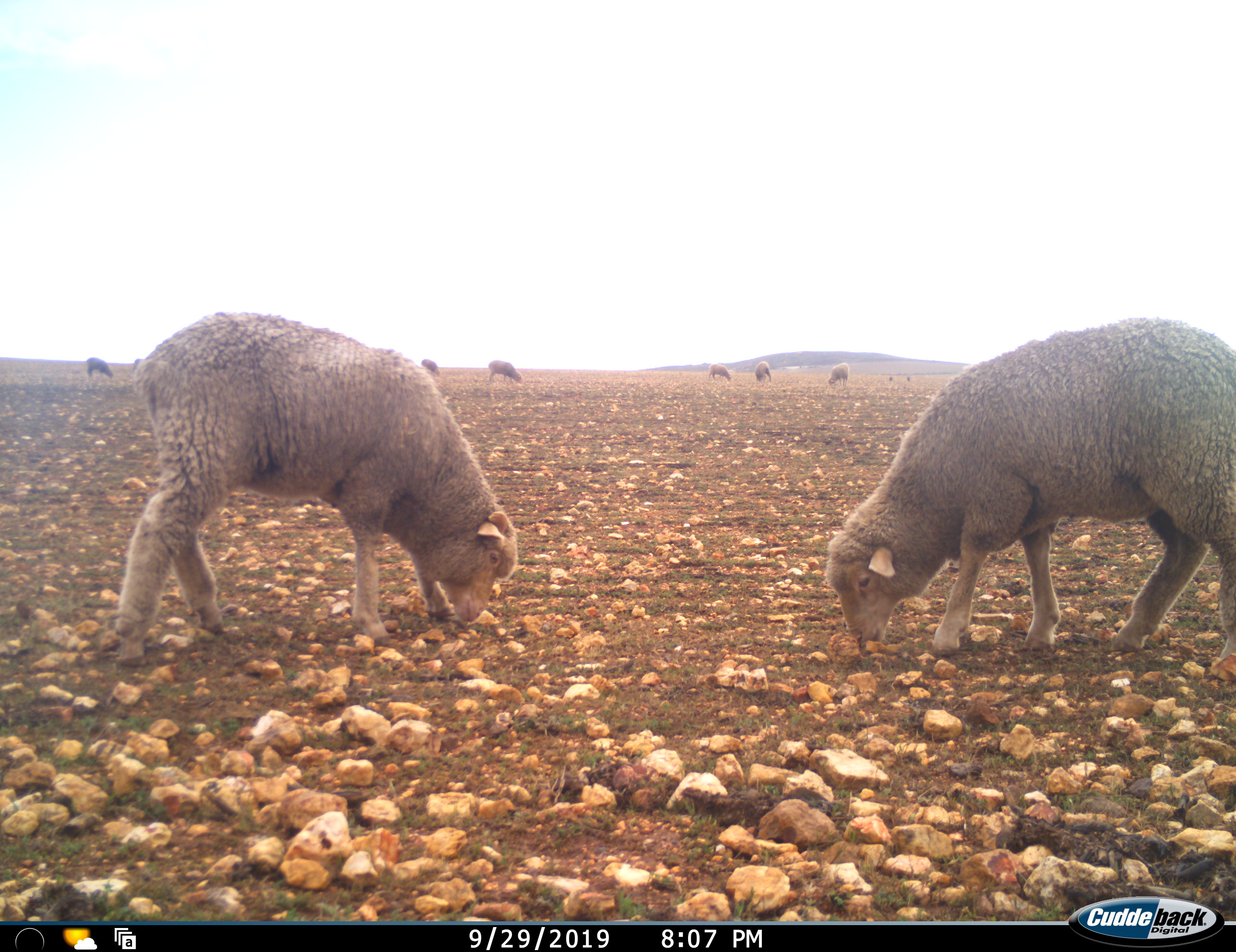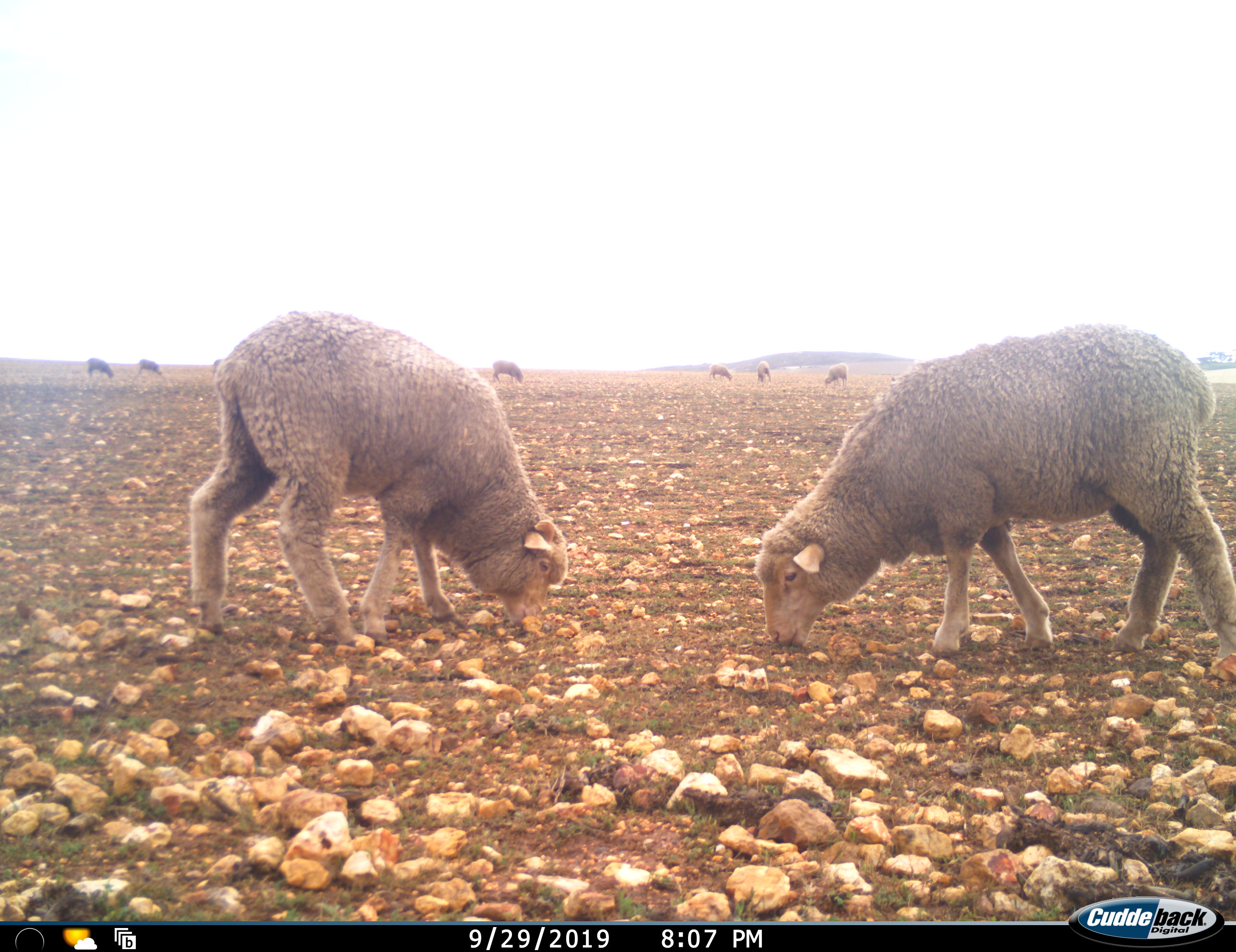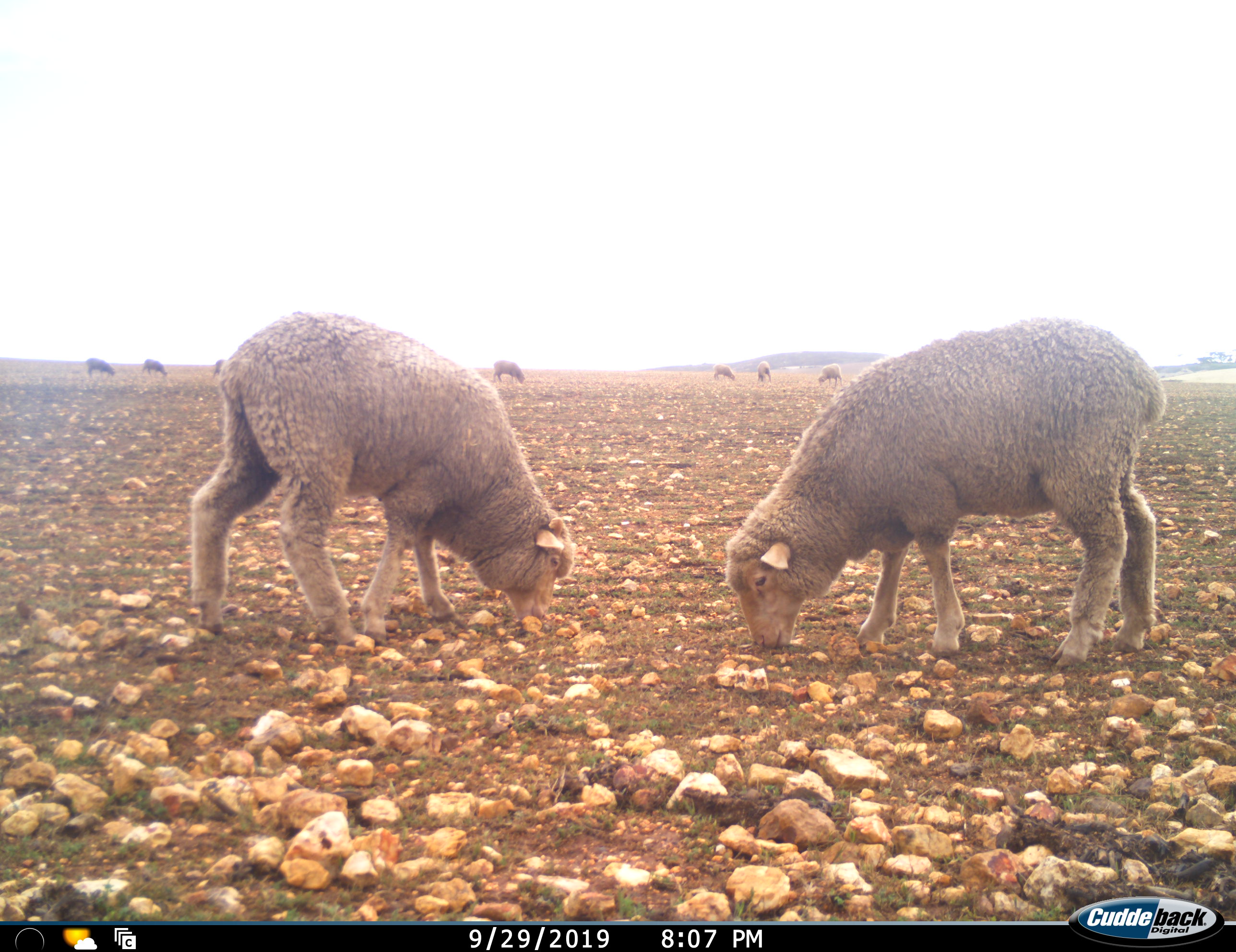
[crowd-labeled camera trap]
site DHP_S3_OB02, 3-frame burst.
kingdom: Animalia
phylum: Chordata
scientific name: Vertebrata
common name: domestic animal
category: domesticanimal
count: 10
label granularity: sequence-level